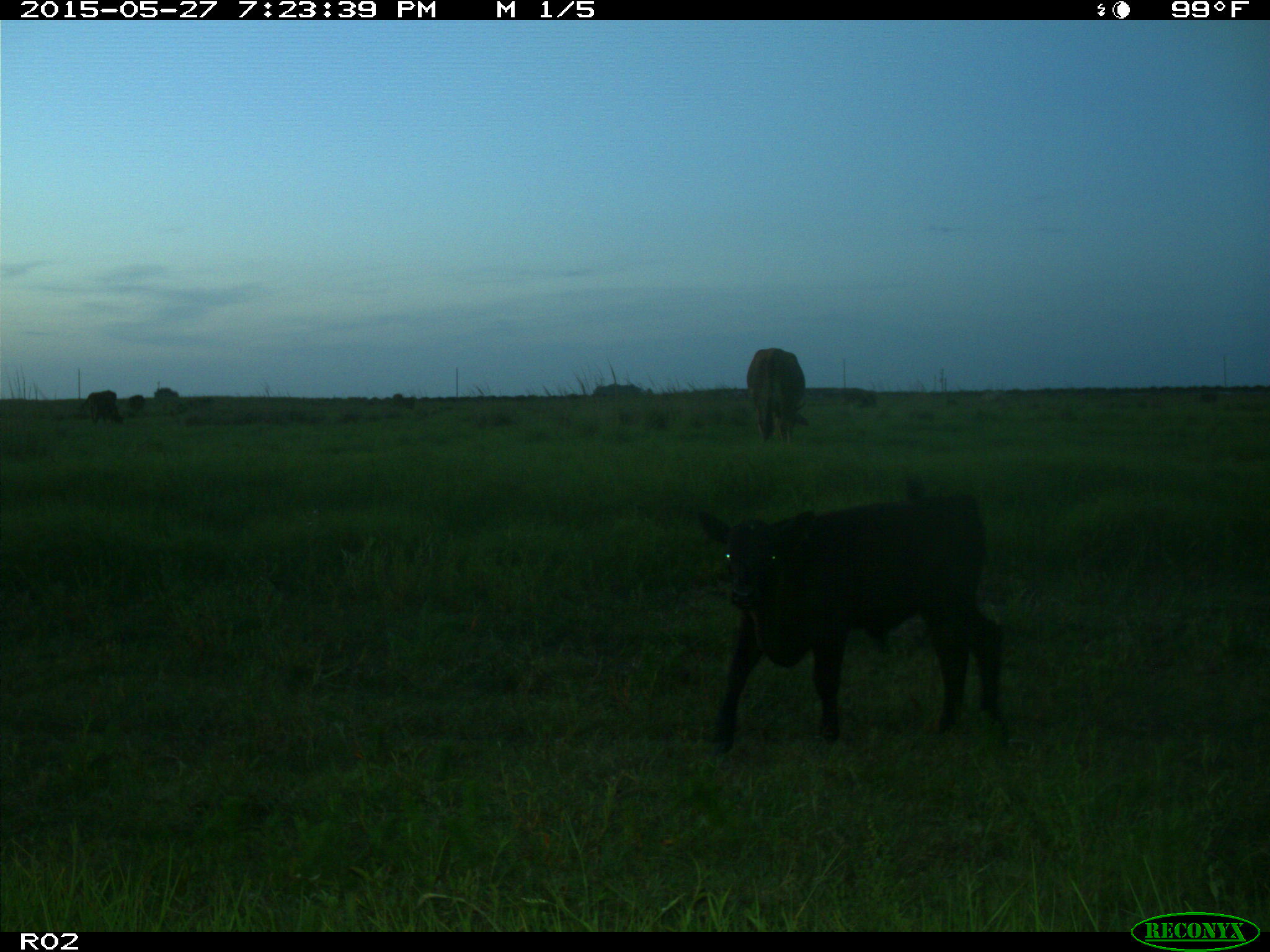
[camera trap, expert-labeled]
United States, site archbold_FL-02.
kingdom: Animalia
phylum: Chordata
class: Mammalia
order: Artiodactyla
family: Bovidae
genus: Bos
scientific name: Bos taurus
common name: domestic cow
Bos taurus (domestic cow).